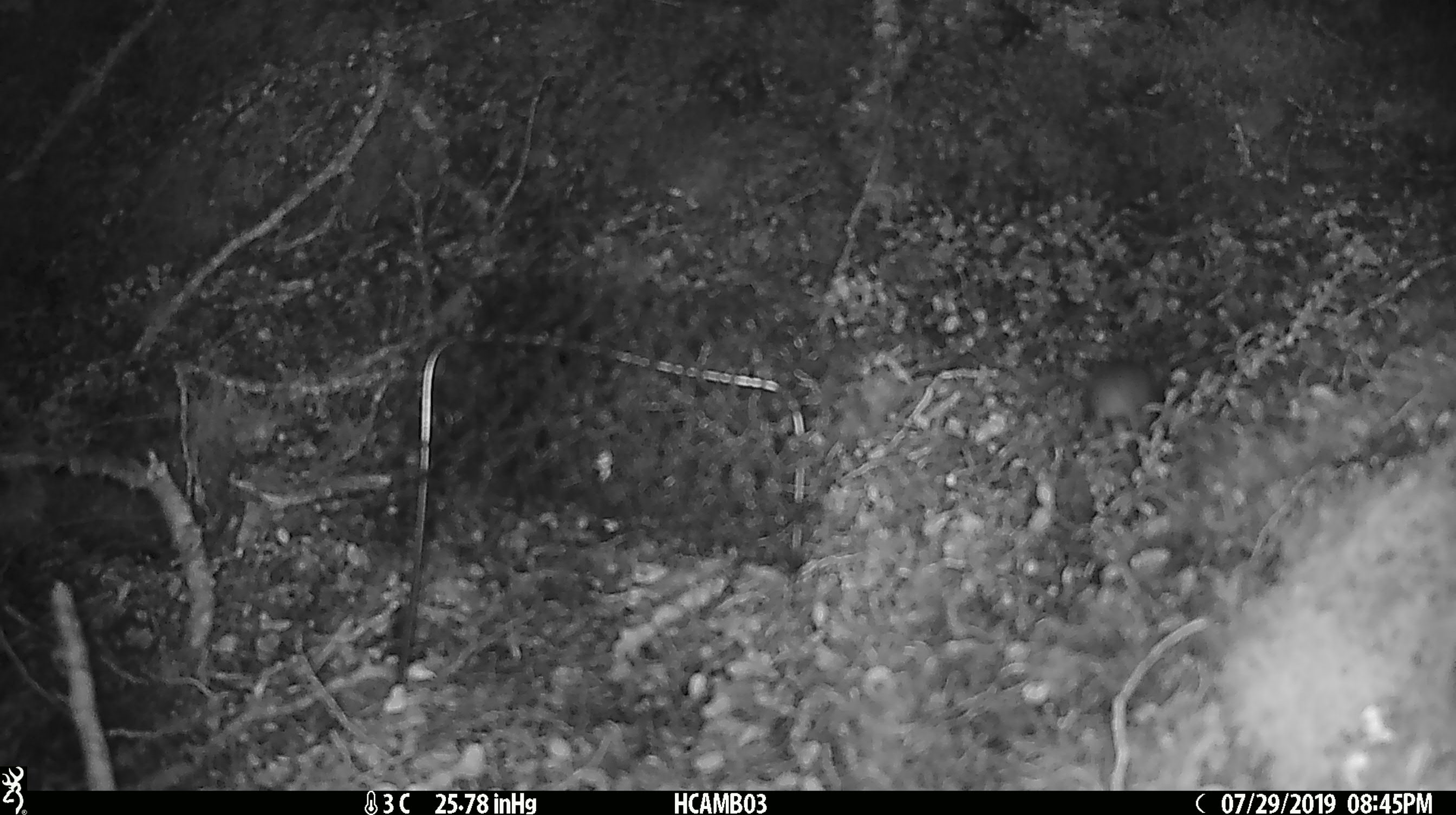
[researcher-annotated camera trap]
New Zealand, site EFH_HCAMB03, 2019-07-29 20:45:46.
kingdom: Animalia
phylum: Chordata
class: Mammalia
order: Rodentia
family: Muridae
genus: Mus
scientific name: Mus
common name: mouse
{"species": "mouse (Mus)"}